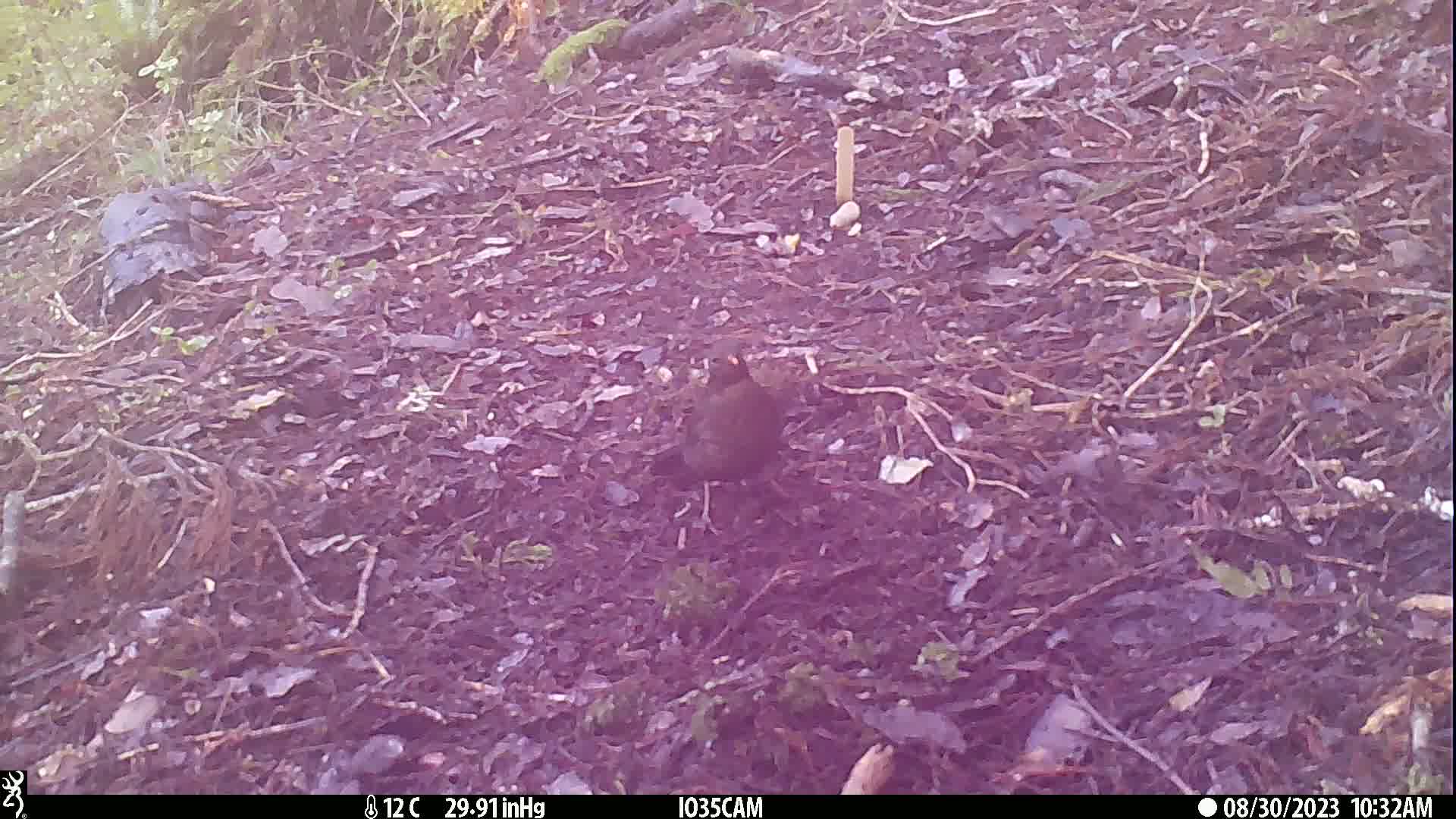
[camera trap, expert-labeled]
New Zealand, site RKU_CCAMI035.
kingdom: Animalia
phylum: Chordata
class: Aves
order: Passeriformes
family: Turdidae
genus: Turdus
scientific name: Turdus merula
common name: eurasian blackbird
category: blackbird